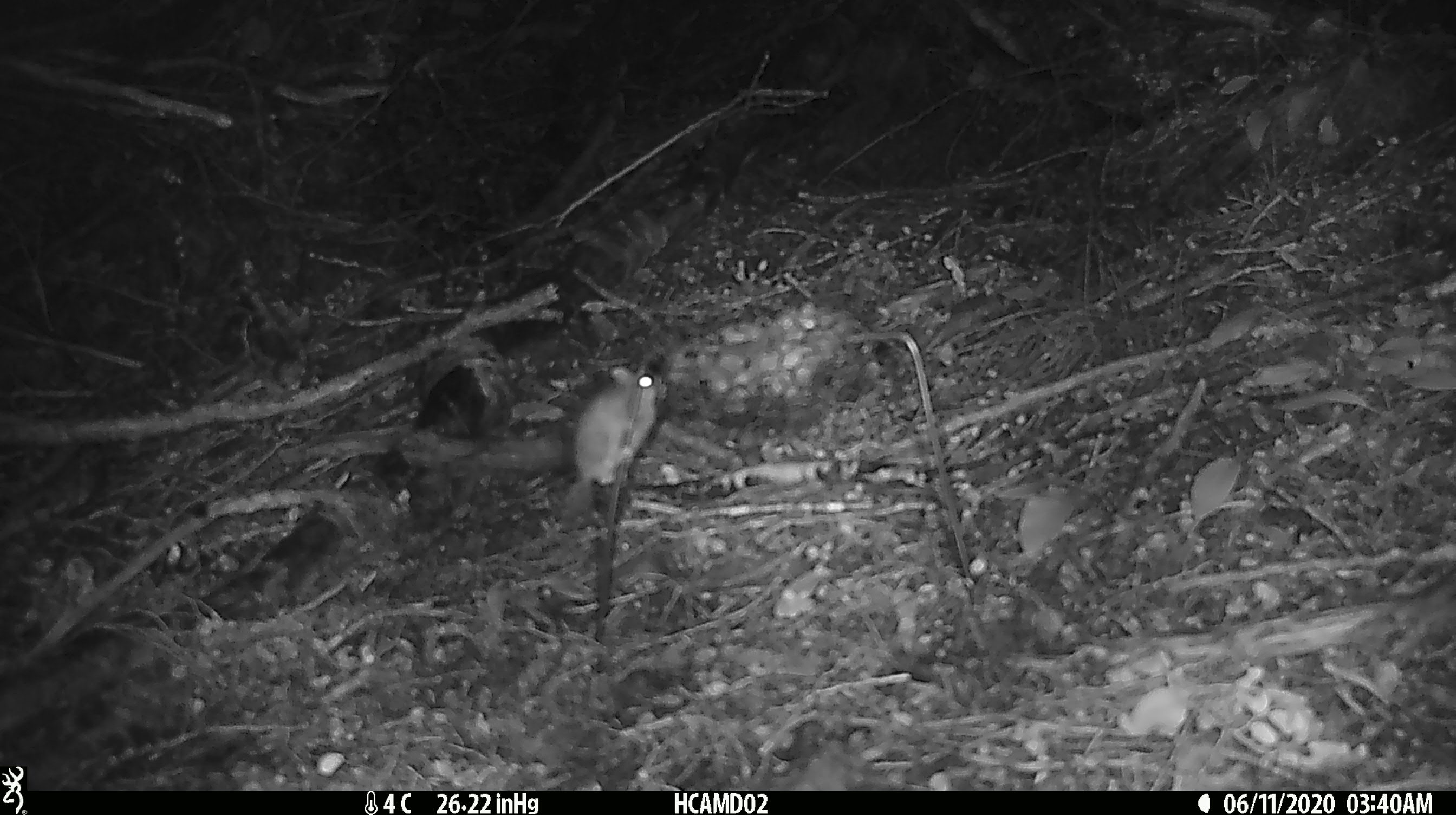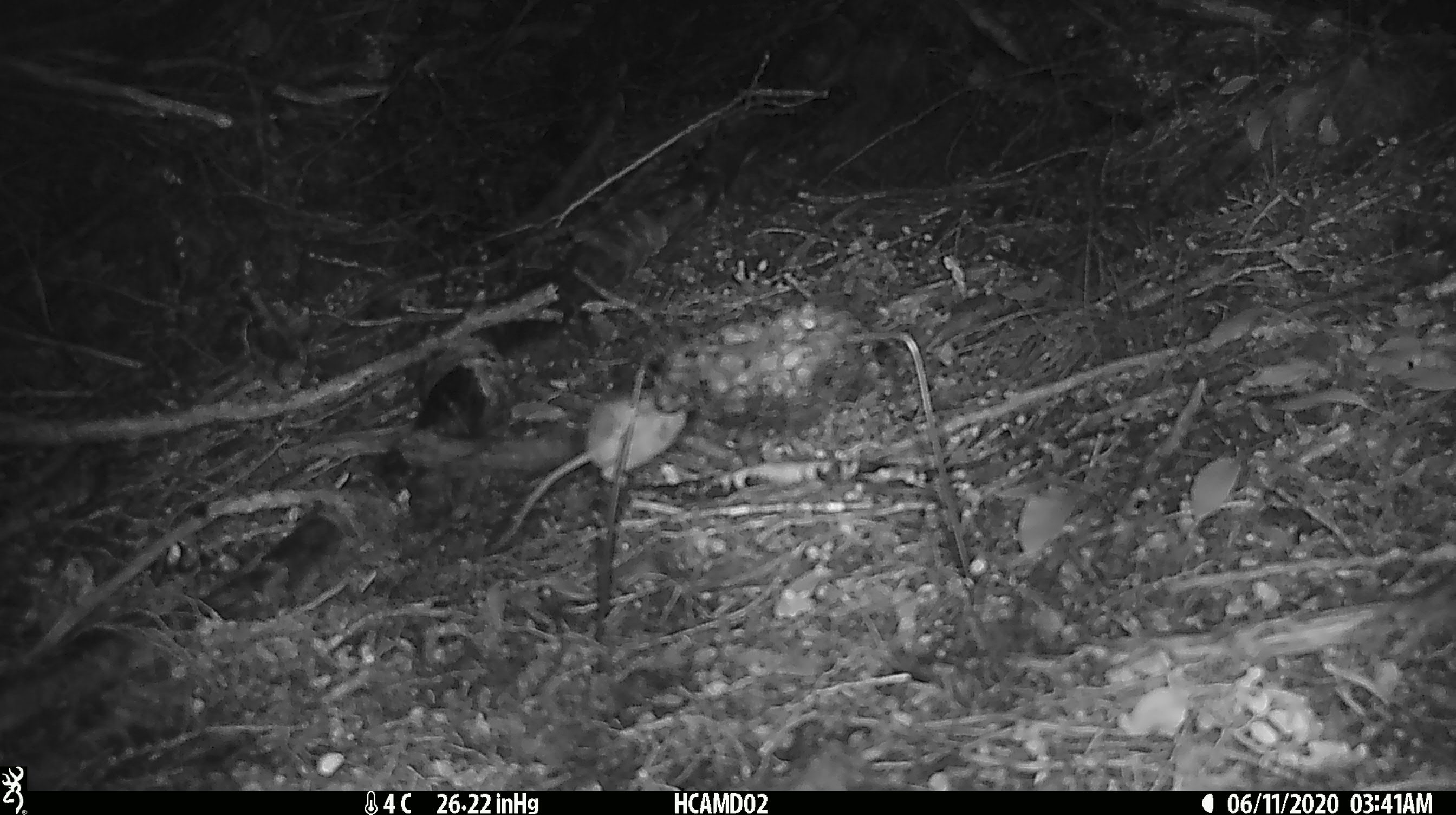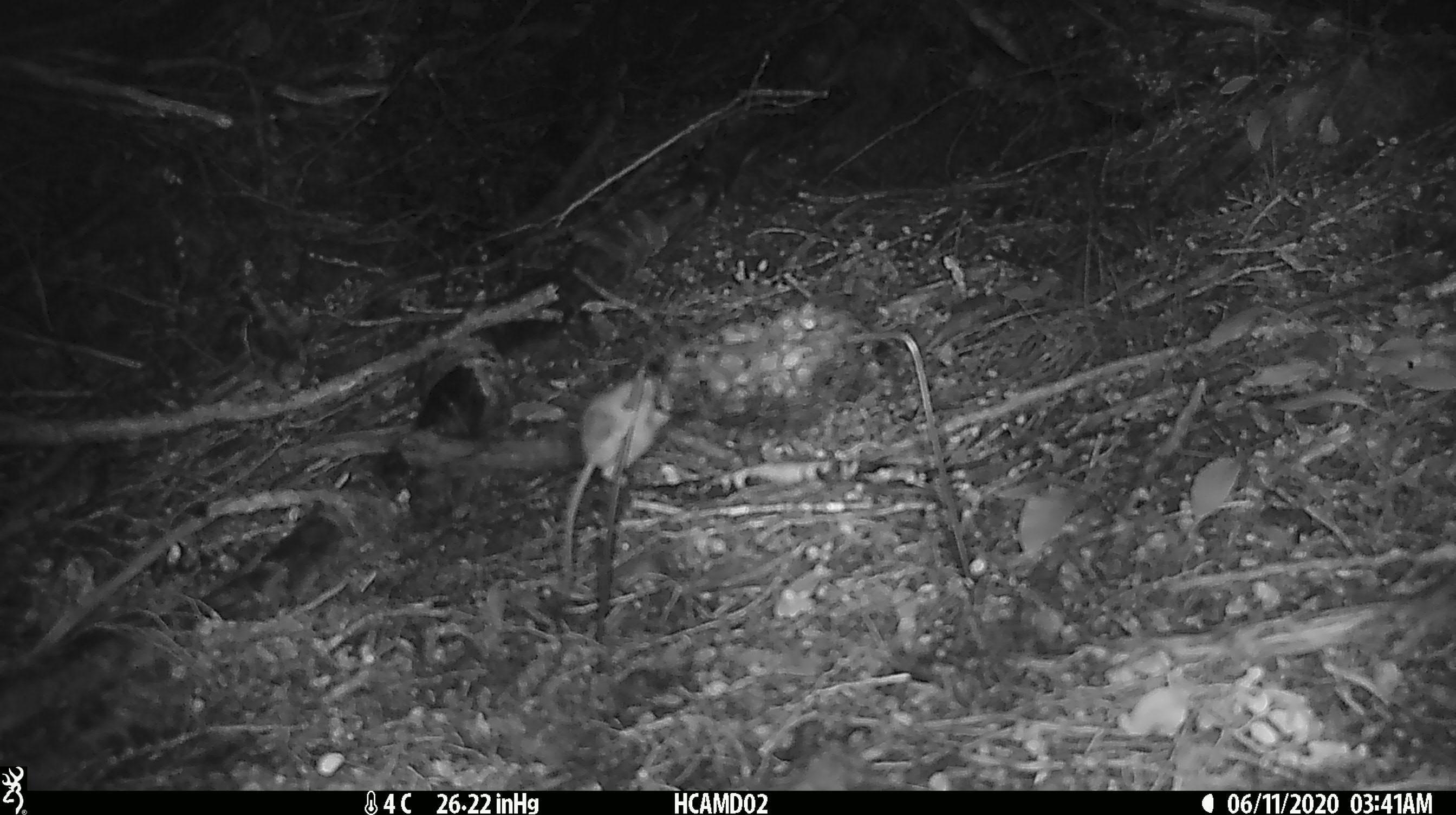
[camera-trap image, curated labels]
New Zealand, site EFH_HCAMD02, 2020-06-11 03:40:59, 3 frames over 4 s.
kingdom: Animalia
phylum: Chordata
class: Mammalia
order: Rodentia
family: Muridae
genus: Mus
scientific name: Mus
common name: mouse